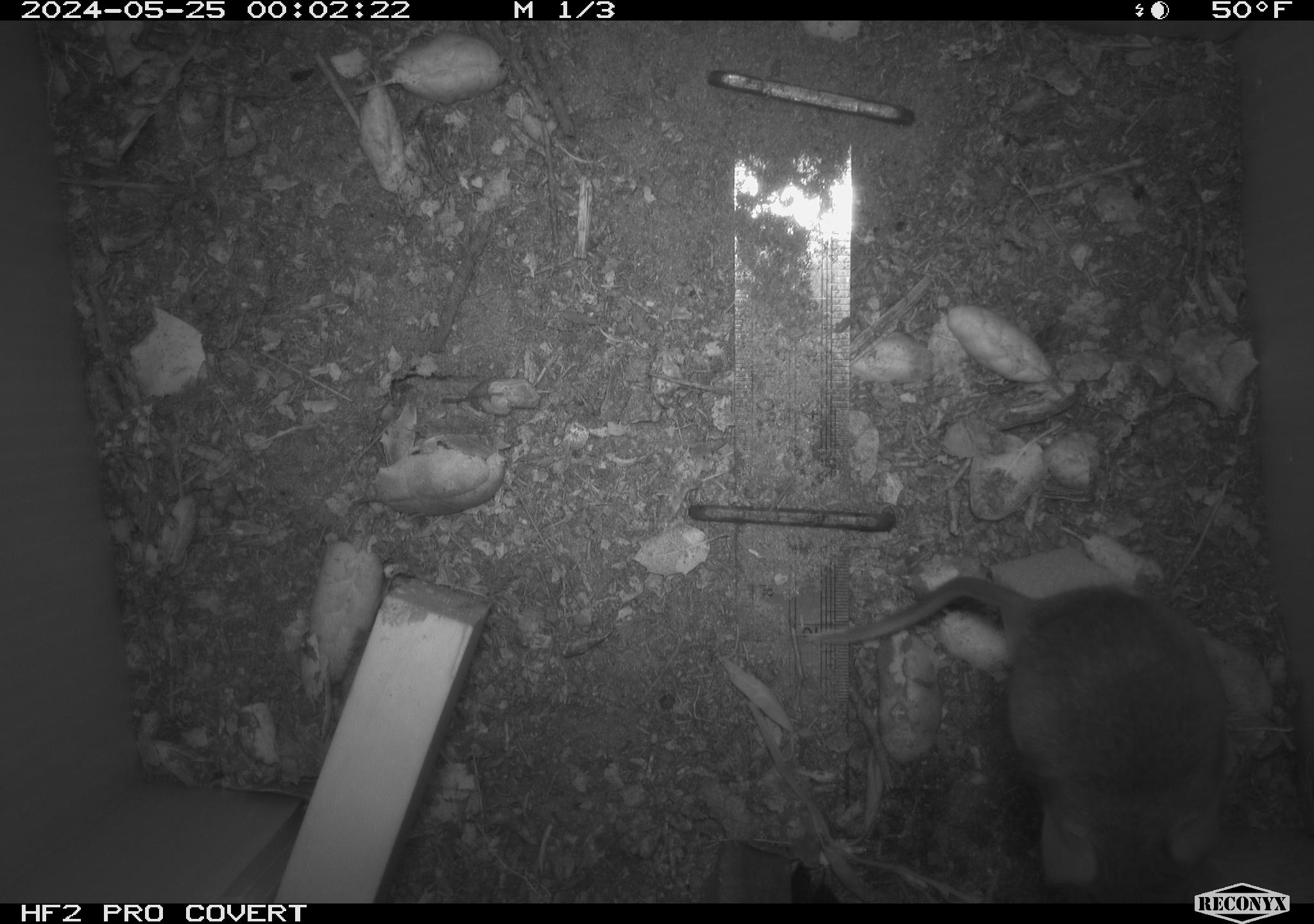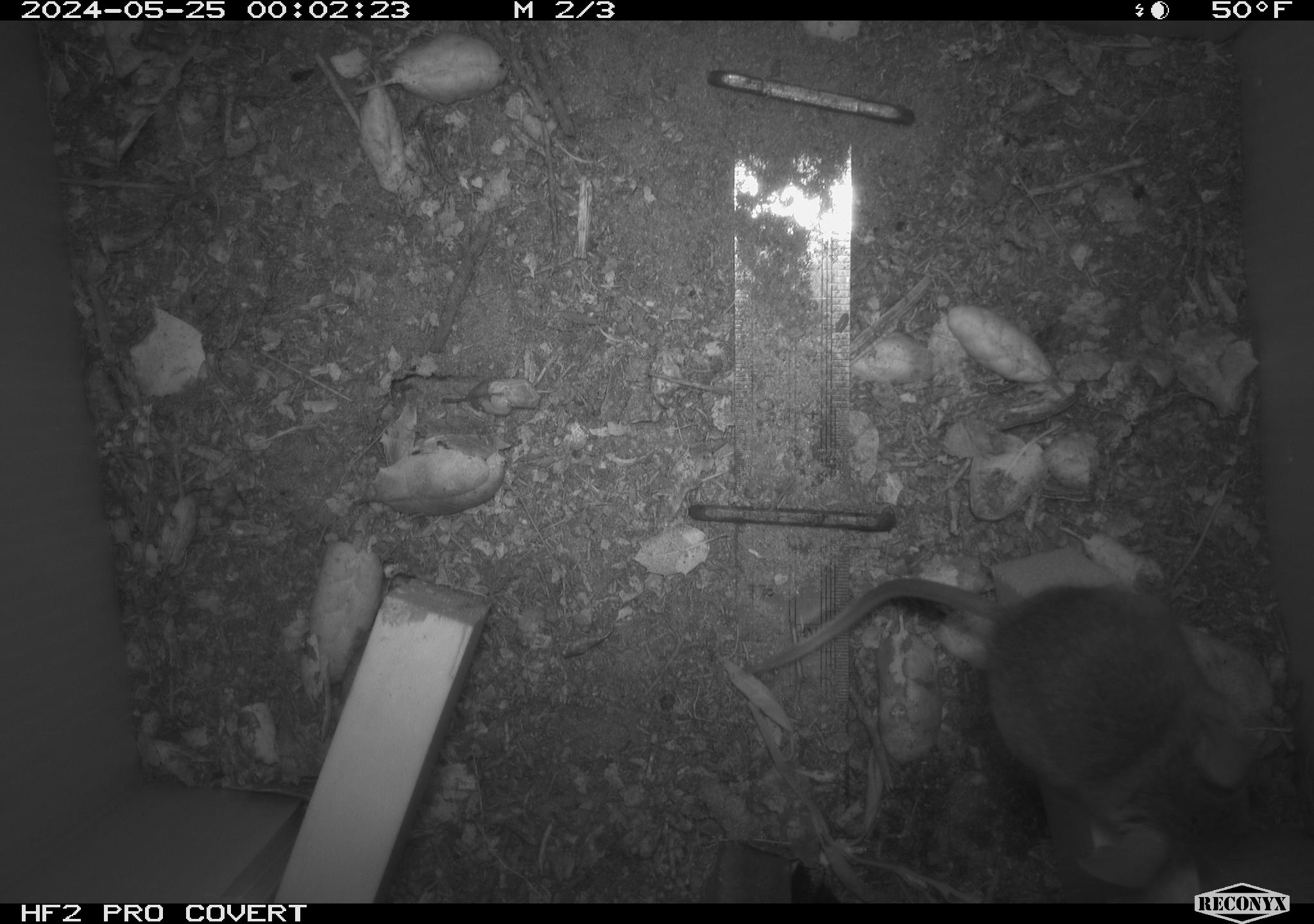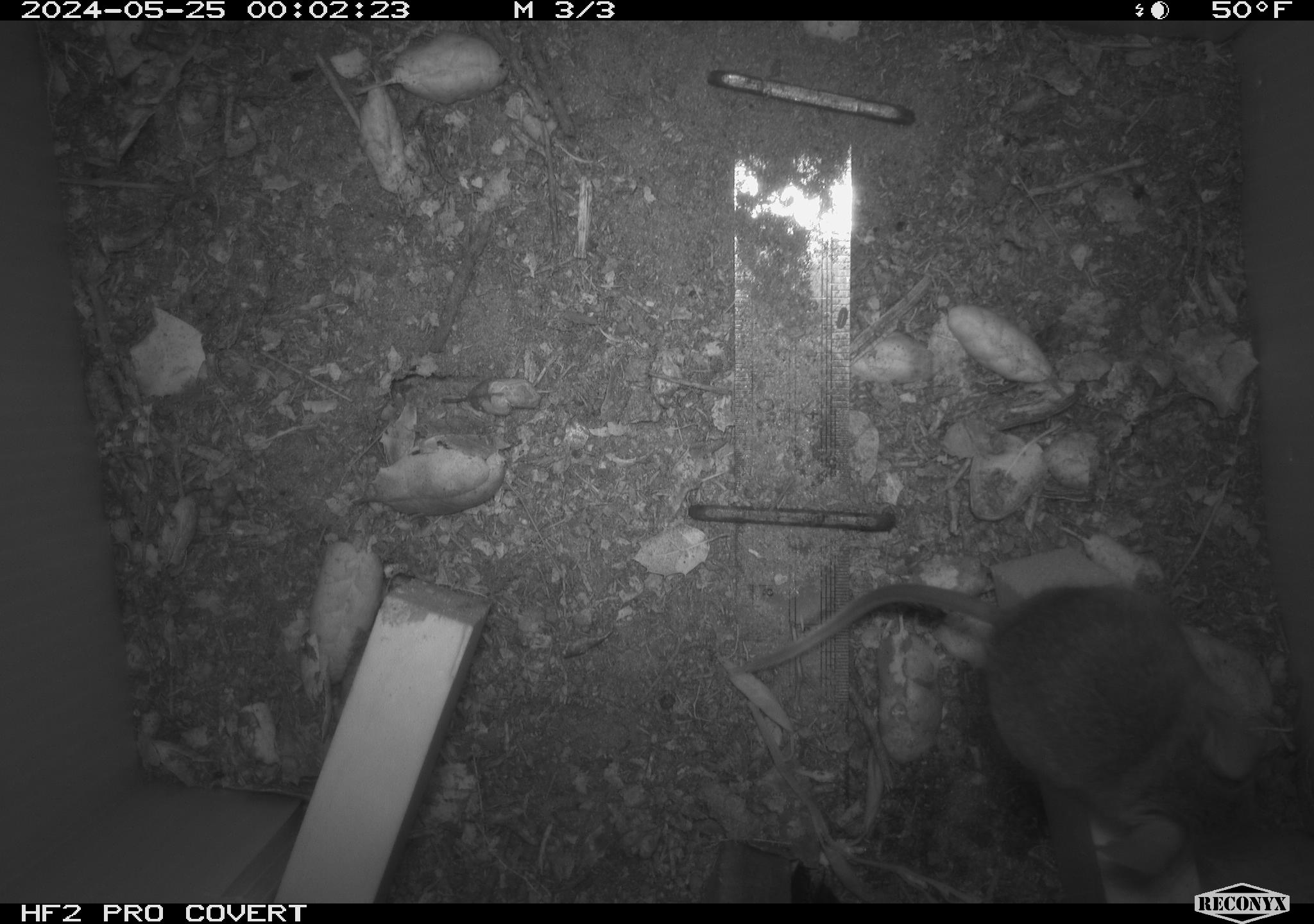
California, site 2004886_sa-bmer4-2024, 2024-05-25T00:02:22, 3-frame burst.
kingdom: Animalia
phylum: Chordata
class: Mammalia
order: Rodentia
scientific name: Rodentia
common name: mouse species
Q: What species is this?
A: Mouse species (Rodentia).